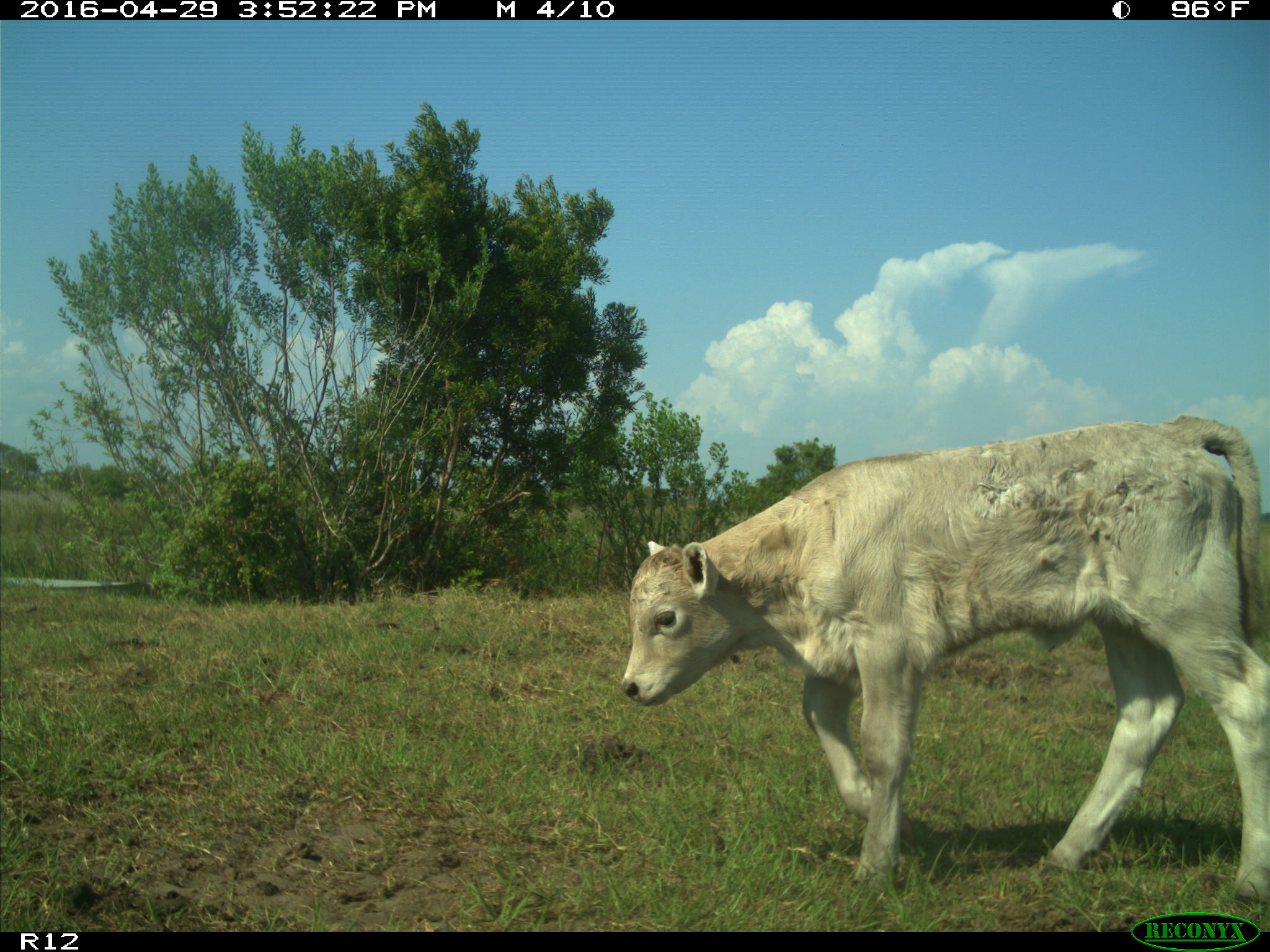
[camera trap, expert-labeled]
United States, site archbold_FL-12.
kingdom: Animalia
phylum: Chordata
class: Mammalia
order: Artiodactyla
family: Bovidae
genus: Bos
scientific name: Bos taurus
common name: domestic cow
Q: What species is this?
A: Bos taurus (domestic cow).